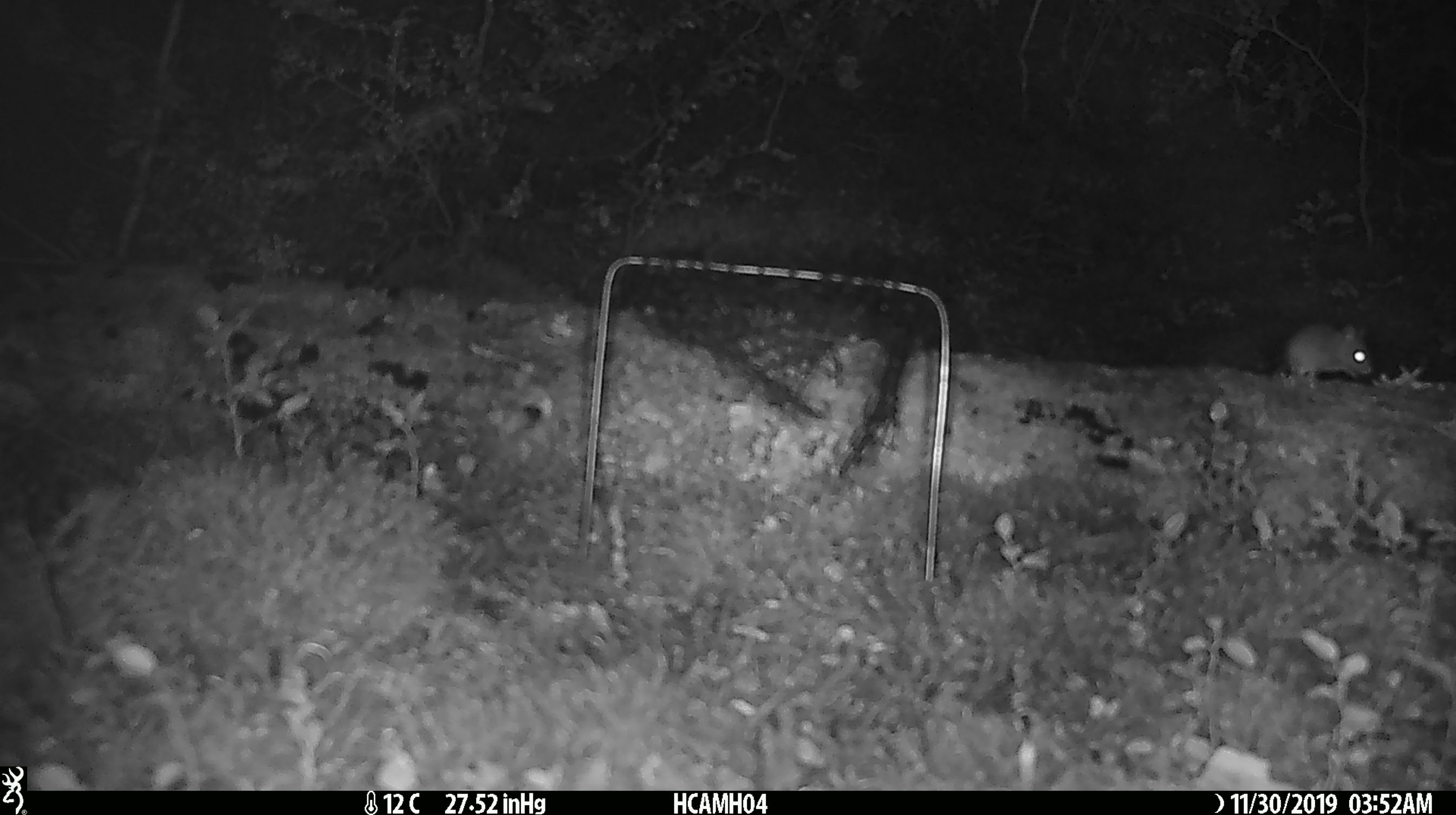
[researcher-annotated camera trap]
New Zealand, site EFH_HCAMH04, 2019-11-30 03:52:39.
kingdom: Animalia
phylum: Chordata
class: Mammalia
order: Rodentia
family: Muridae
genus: Mus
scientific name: Mus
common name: mouse